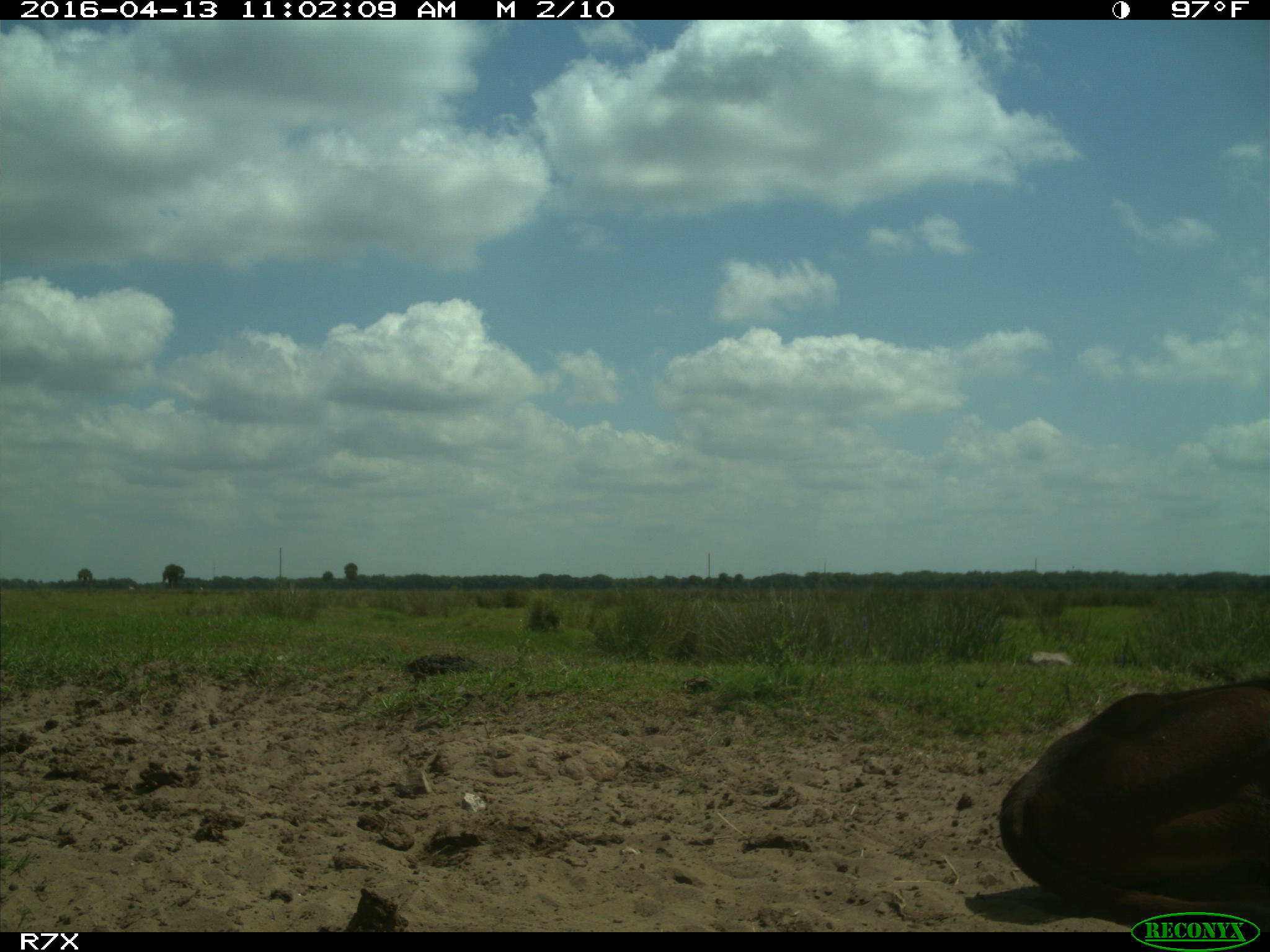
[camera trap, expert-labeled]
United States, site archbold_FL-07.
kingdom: Animalia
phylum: Chordata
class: Mammalia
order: Artiodactyla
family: Bovidae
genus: Bos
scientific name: Bos taurus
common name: domestic cow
Bos taurus (domestic cow).